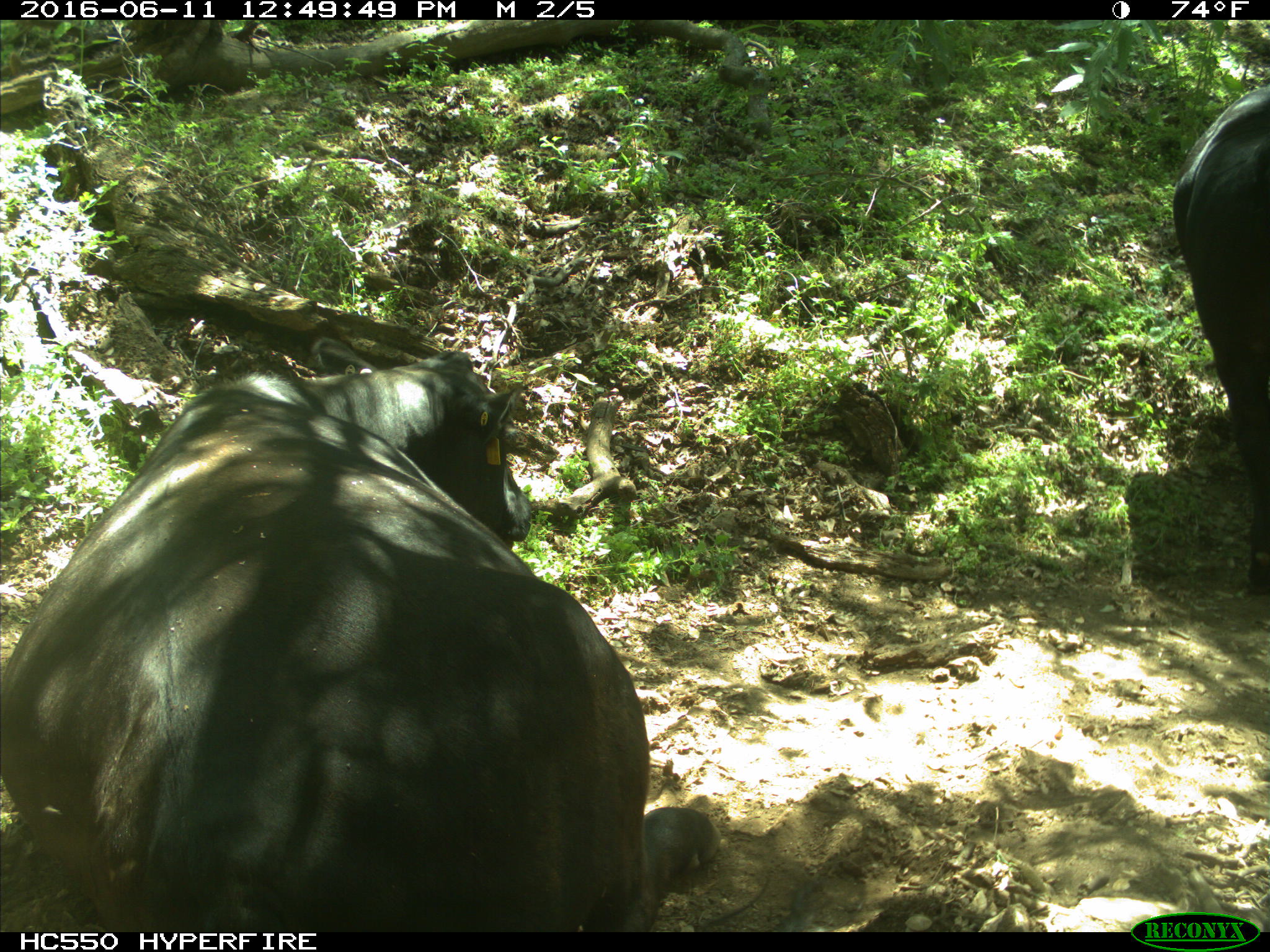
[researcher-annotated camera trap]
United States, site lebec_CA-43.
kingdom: Animalia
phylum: Chordata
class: Mammalia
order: Artiodactyla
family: Bovidae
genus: Bos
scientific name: Bos taurus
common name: domestic cow